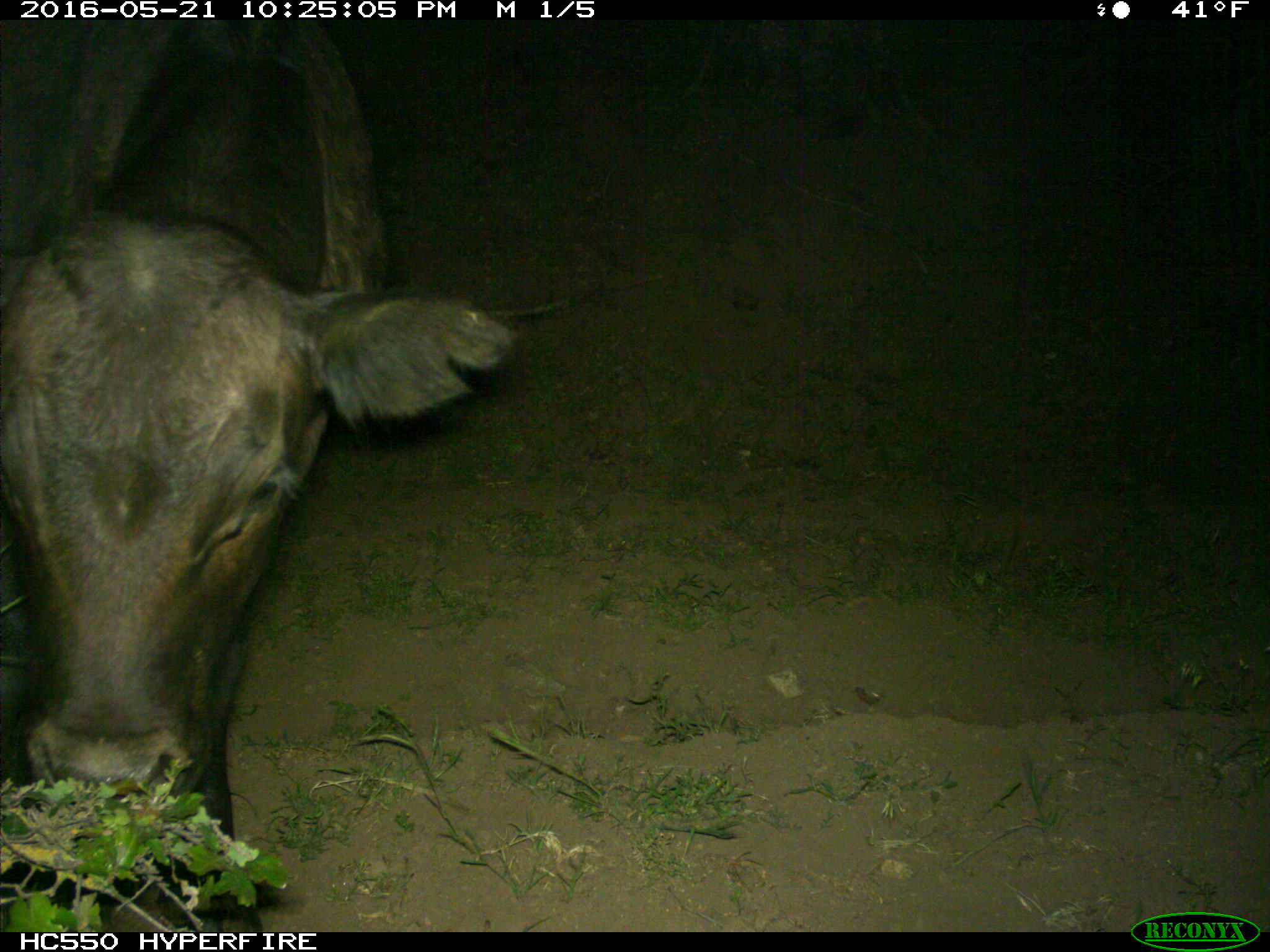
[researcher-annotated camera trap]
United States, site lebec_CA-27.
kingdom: Animalia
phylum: Chordata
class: Mammalia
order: Artiodactyla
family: Bovidae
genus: Bos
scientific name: Bos taurus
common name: domestic cow